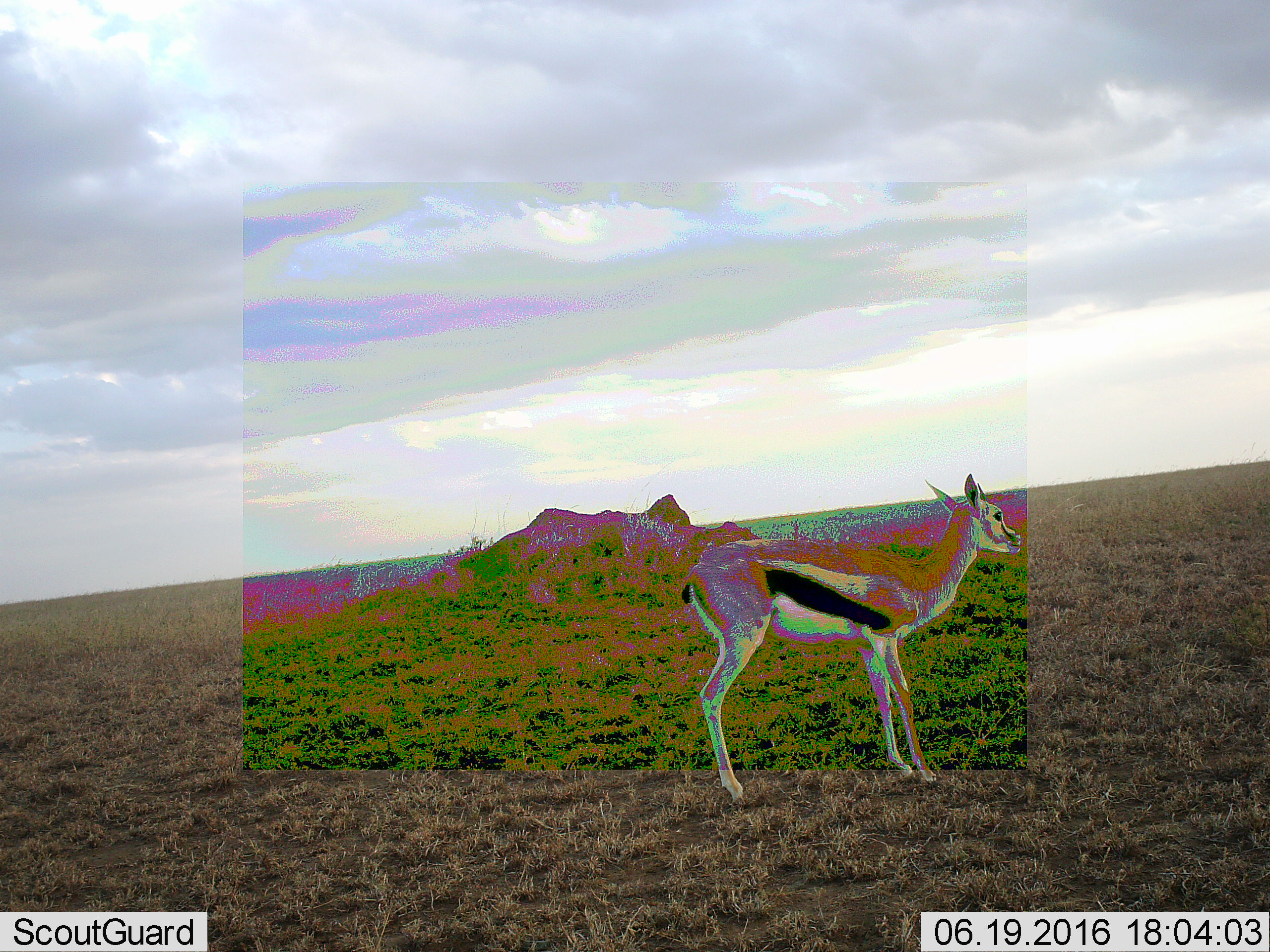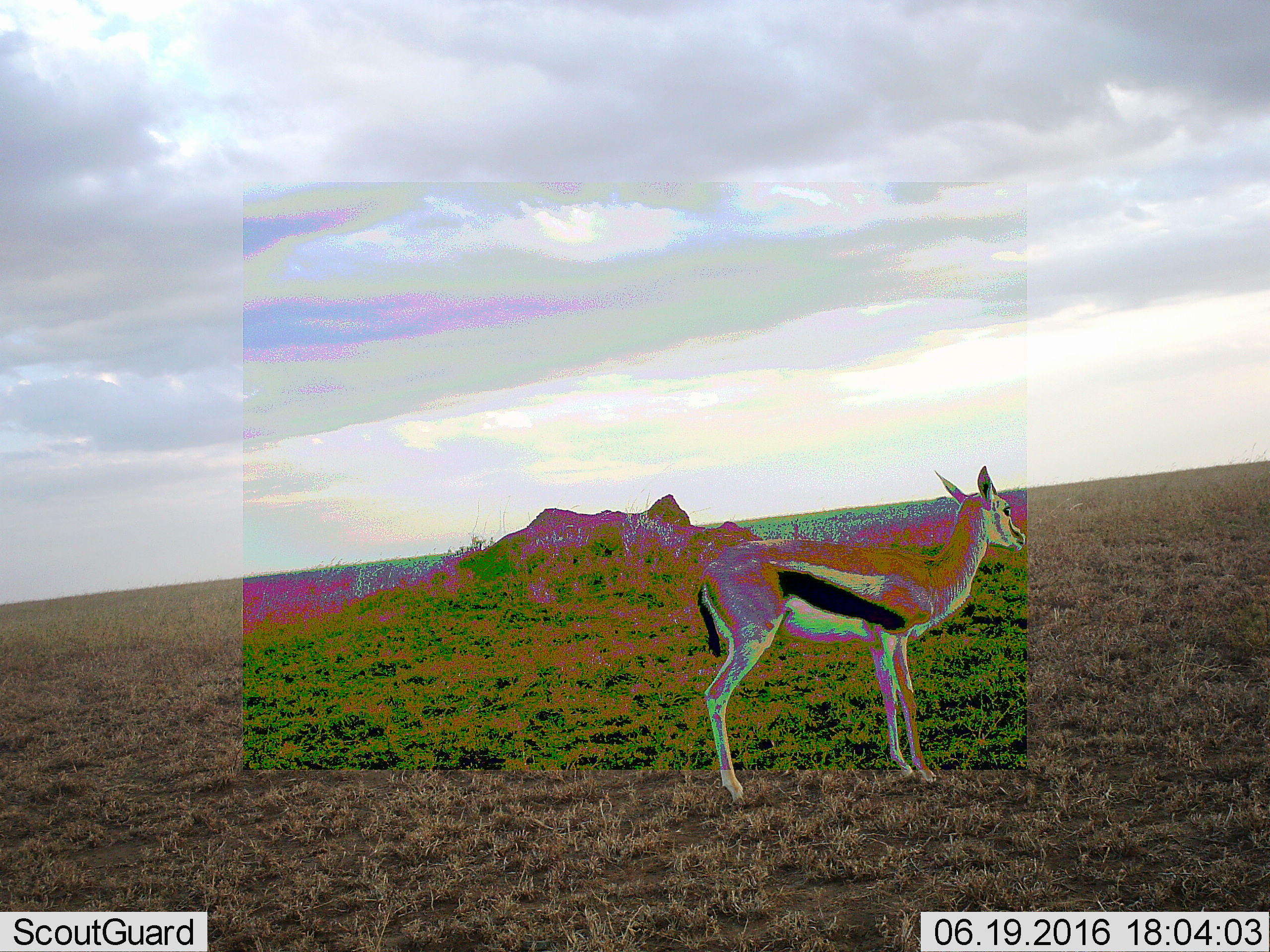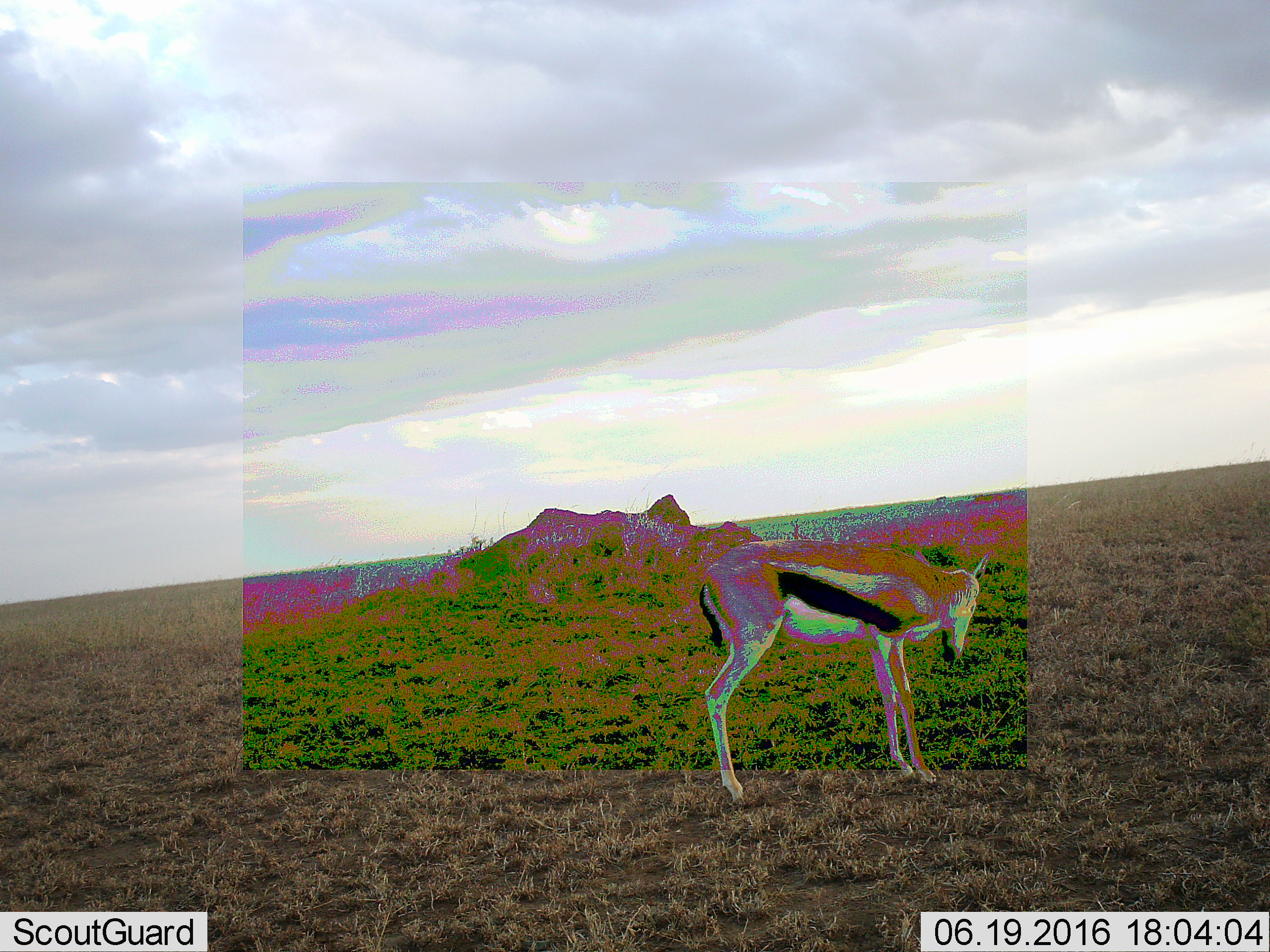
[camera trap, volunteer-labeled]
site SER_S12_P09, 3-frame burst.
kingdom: Animalia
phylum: Chordata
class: Mammalia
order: Artiodactyla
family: Bovidae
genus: Eudorcas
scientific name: Eudorcas thomsonii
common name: thomson's gazelle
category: gazellethomsons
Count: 1.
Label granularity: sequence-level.